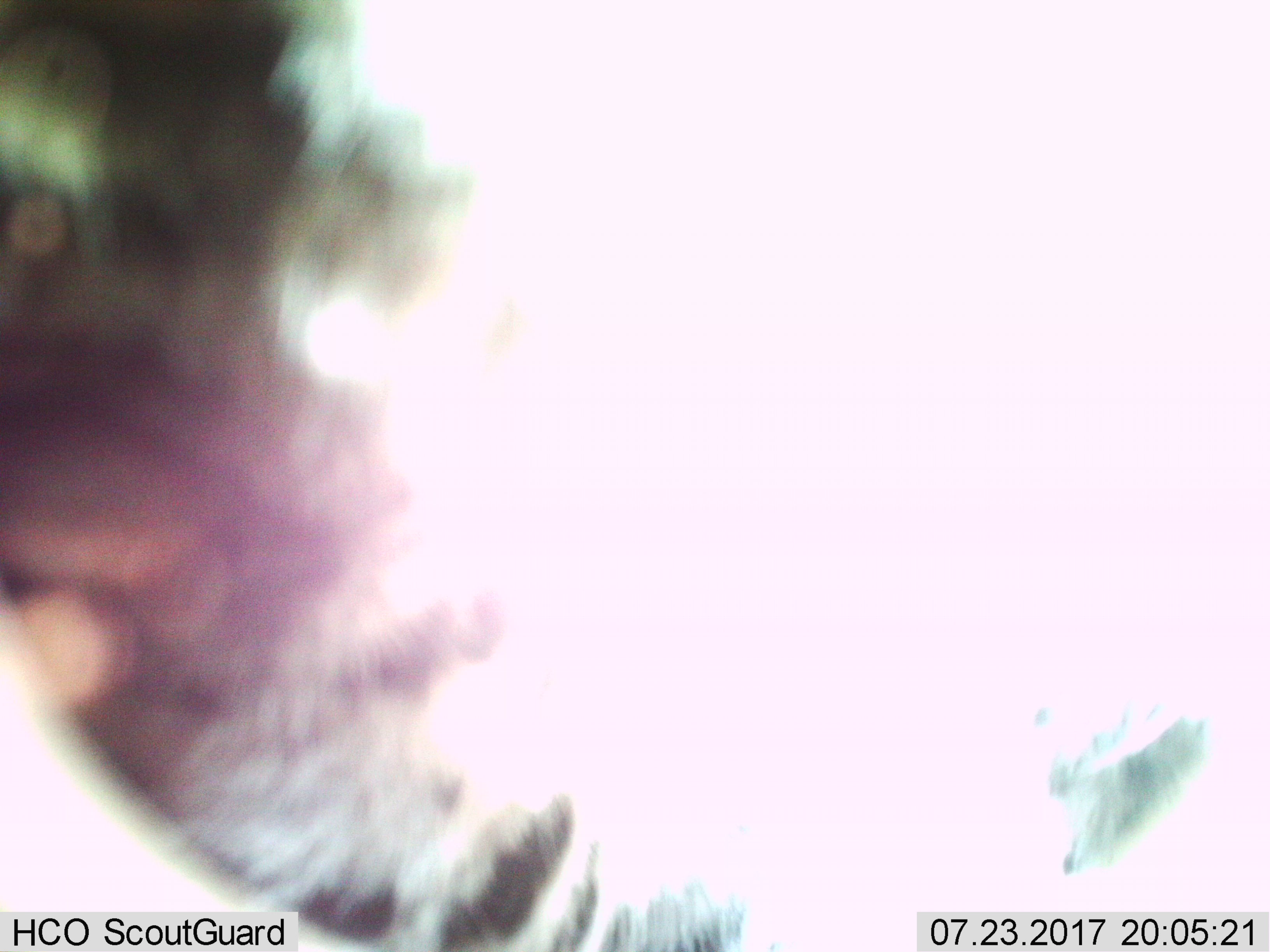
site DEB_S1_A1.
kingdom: Animalia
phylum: Chordata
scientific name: Vertebrata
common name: domestic animal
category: domesticanimal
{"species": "domesticanimal (domestic animal) (Vertebrata)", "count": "1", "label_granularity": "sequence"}